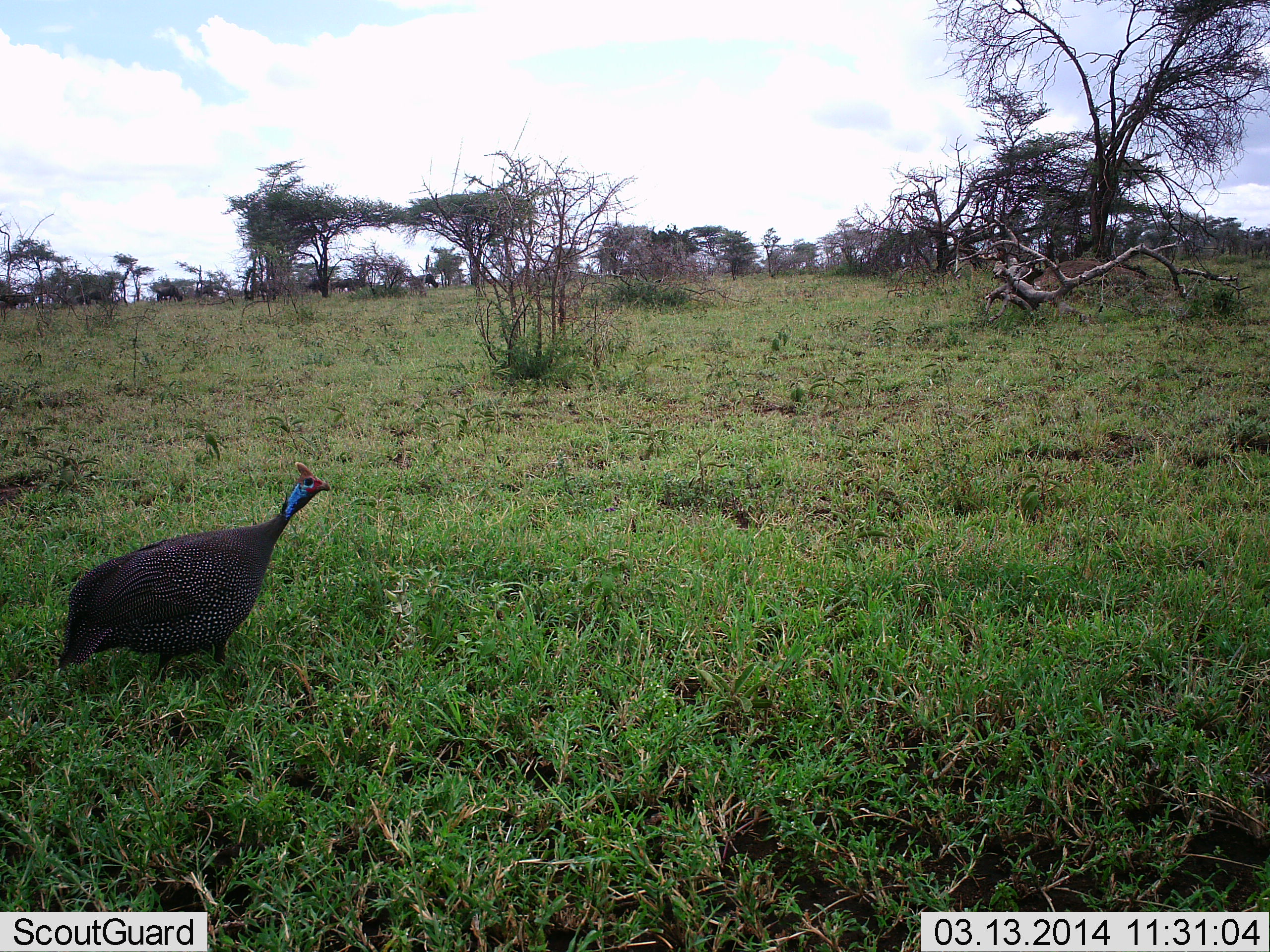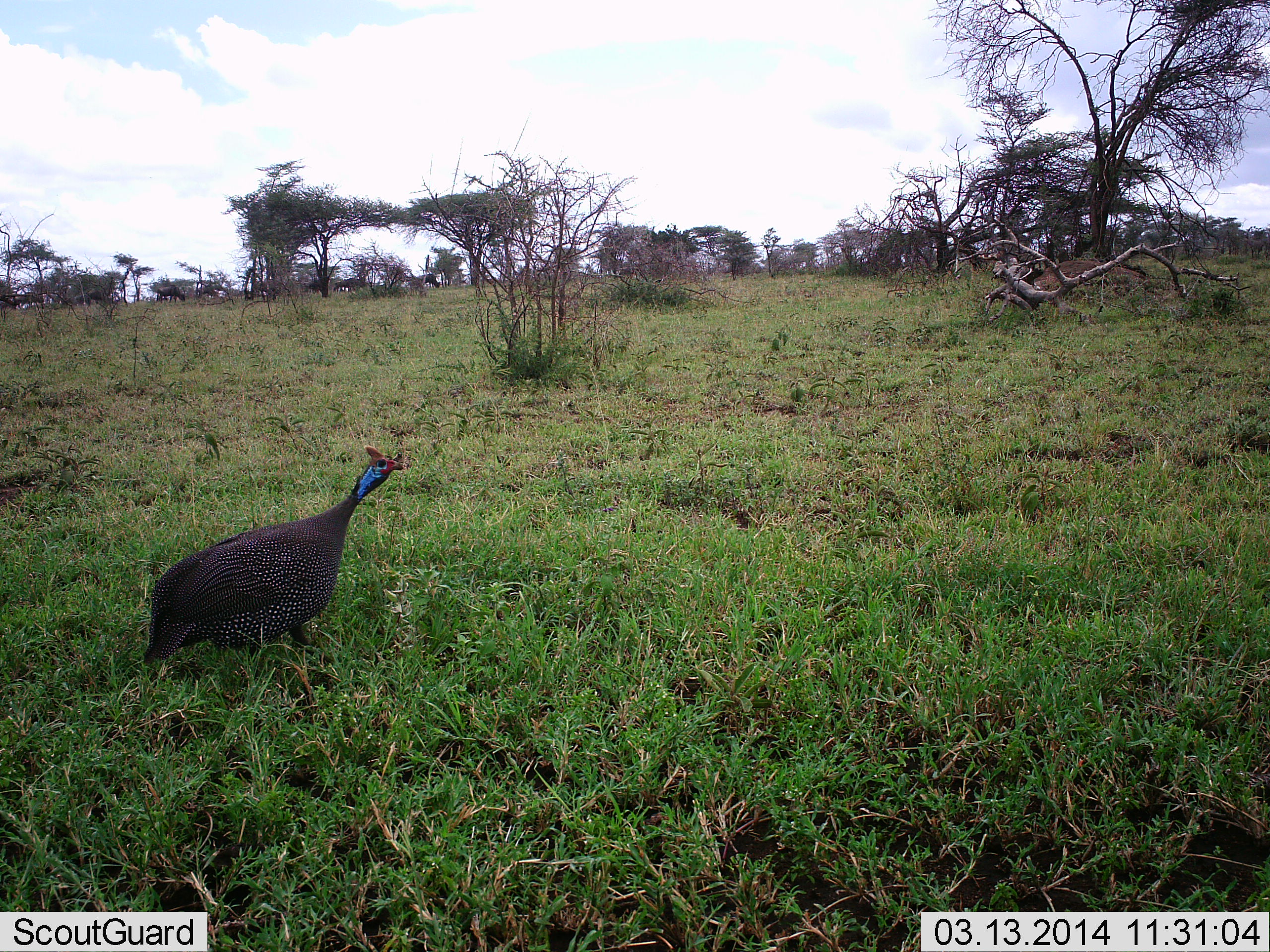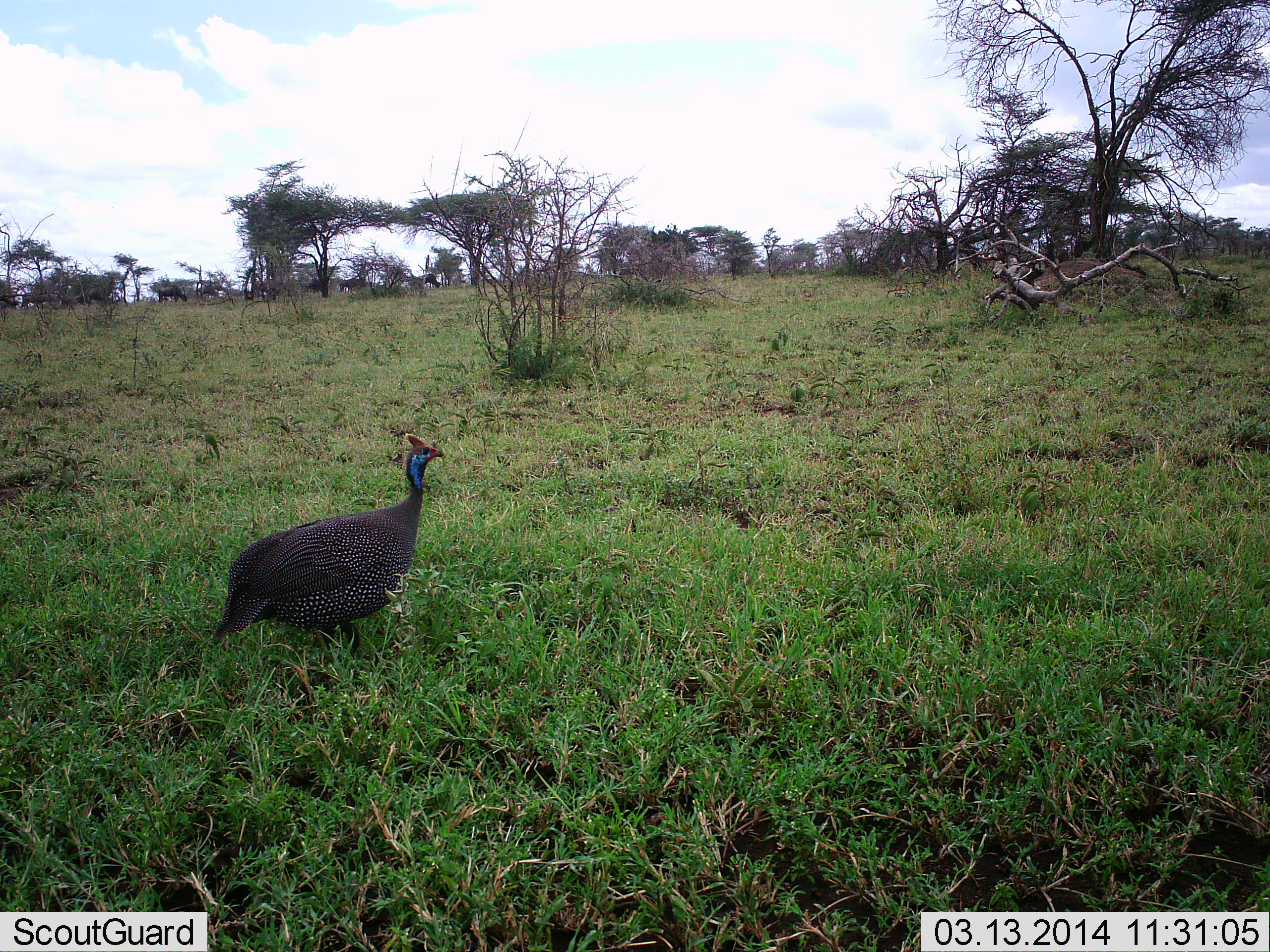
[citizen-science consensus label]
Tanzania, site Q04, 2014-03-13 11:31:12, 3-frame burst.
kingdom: Animalia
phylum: Chordata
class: Aves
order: Galliformes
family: Numididae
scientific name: Numididae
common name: guinea fowl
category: guineafowl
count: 1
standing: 20%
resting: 0%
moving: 80%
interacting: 0%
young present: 0%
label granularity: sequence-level